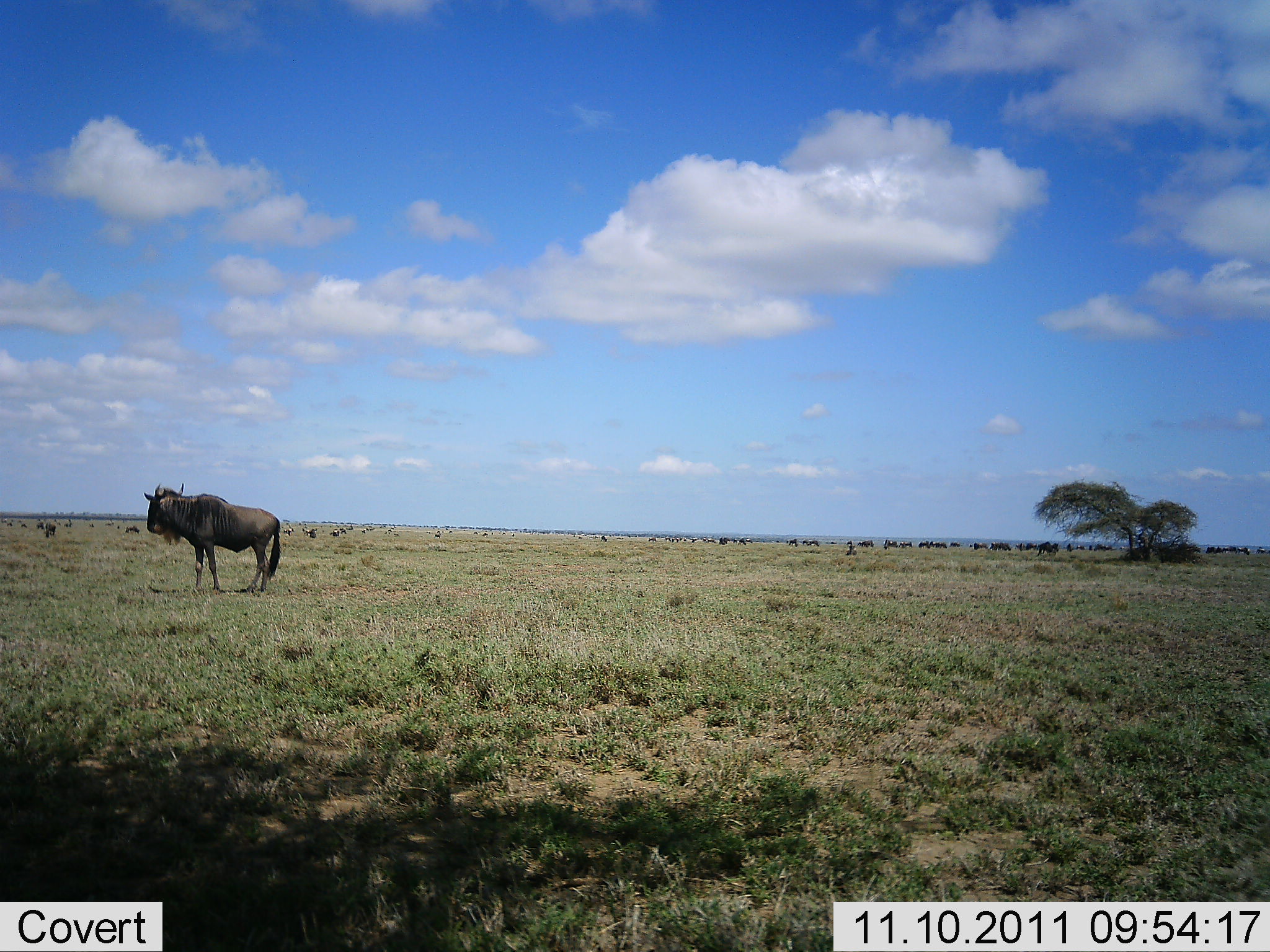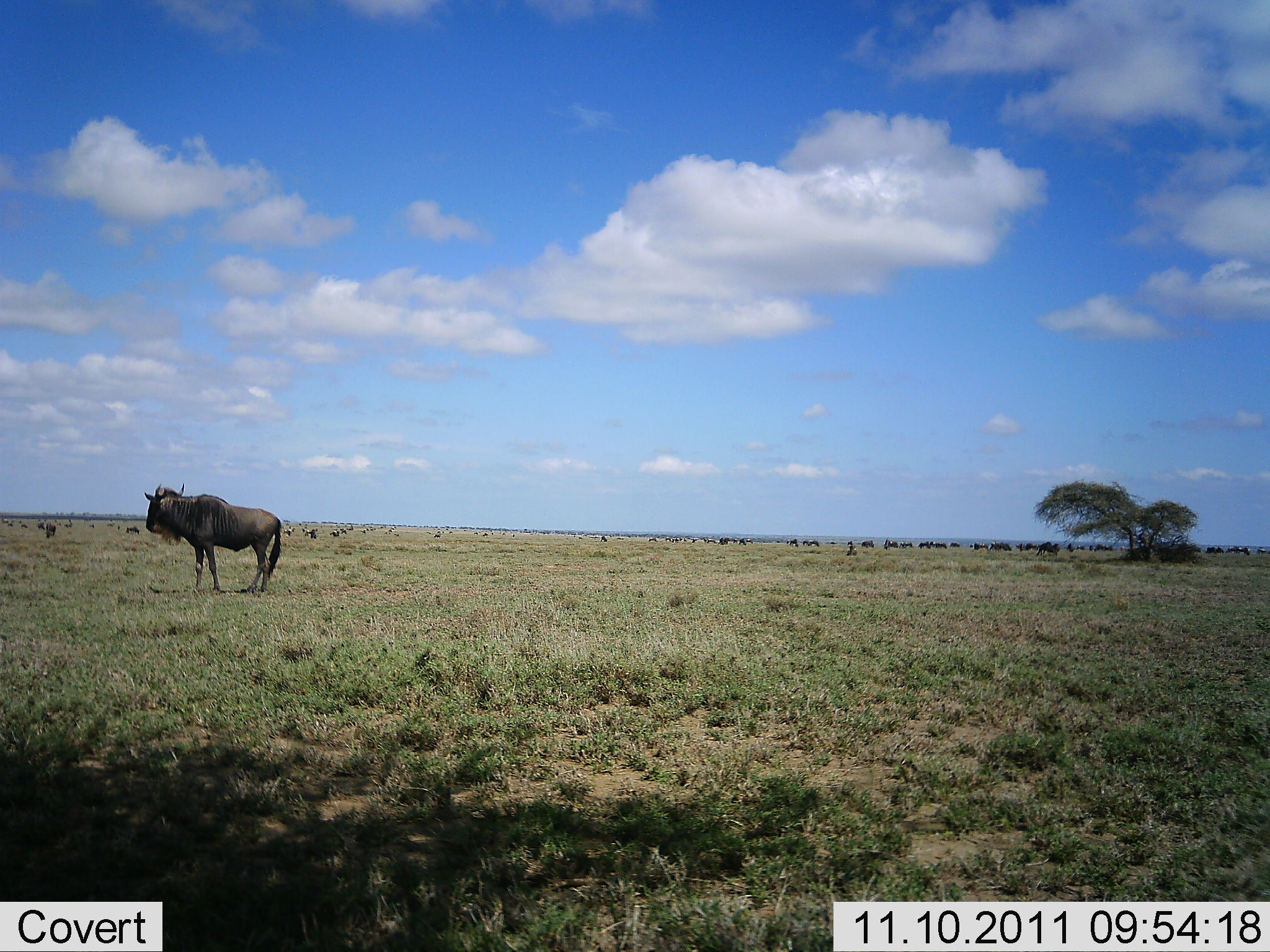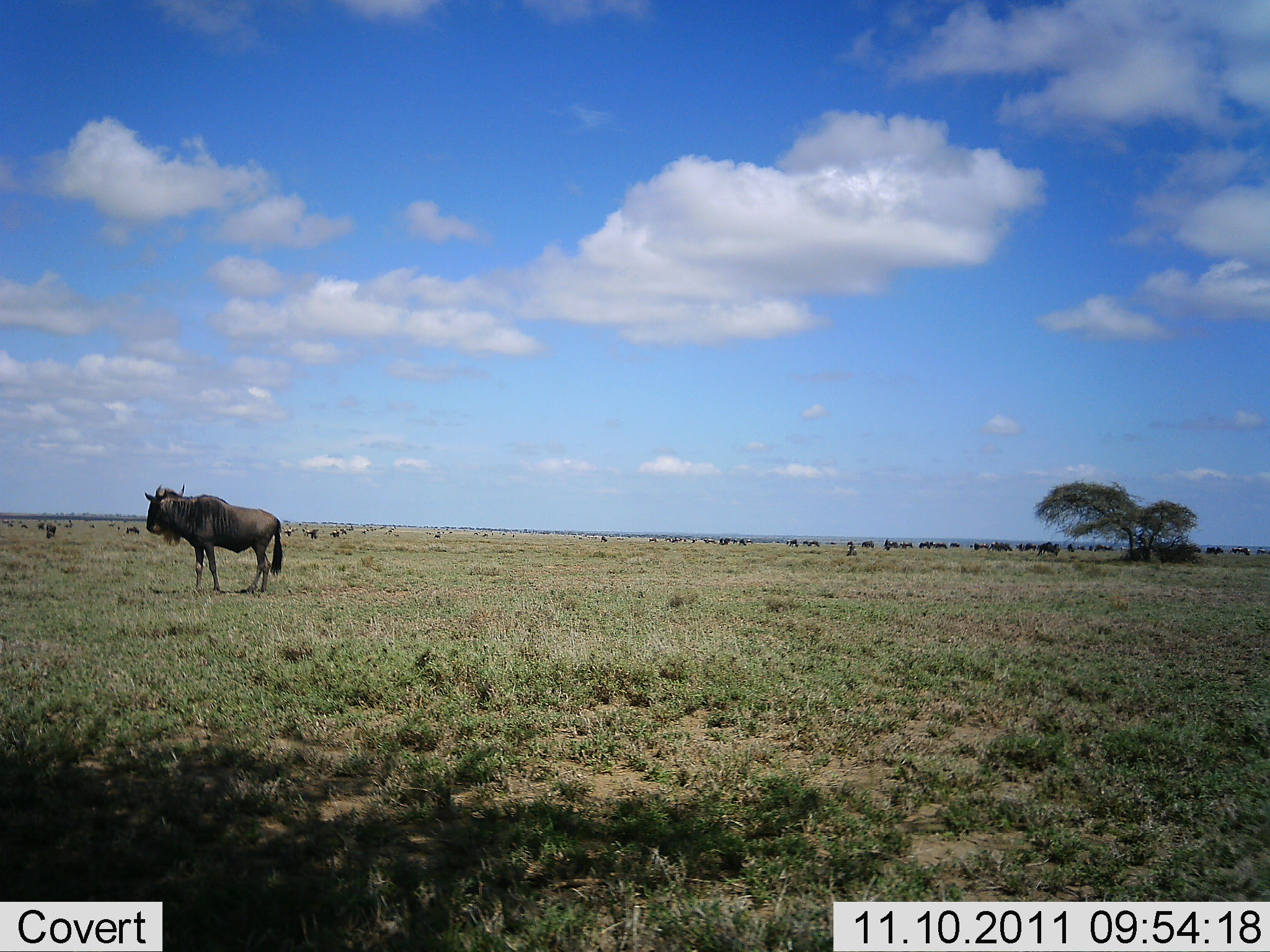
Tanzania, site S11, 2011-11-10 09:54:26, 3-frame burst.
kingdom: Animalia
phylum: Chordata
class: Mammalia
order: Artiodactyla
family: Bovidae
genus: Connochaetes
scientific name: Connochaetes taurinus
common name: blue wildebeest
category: wildebeest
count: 11-50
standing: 92%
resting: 8%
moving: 38%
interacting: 0%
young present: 0%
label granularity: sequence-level